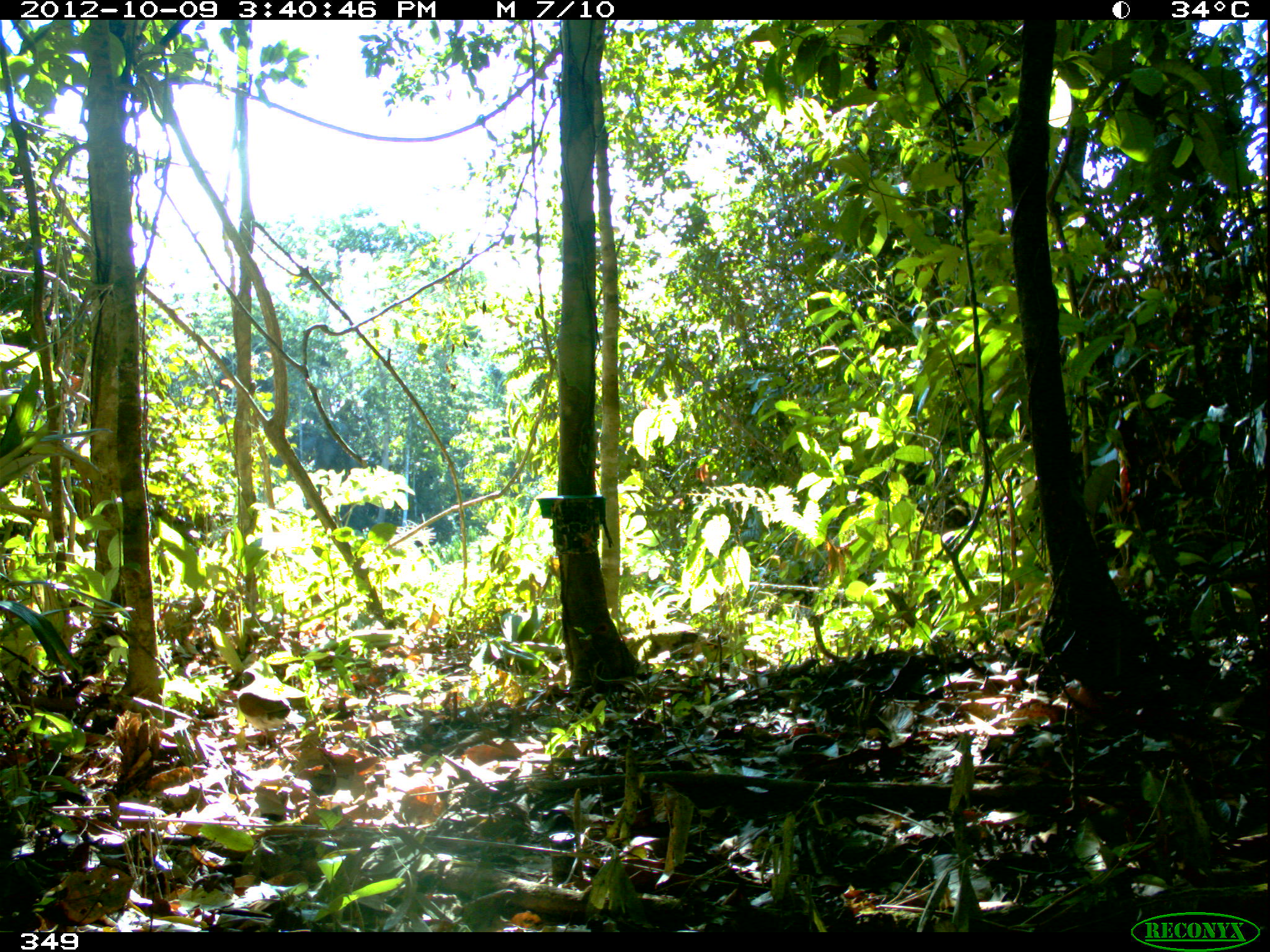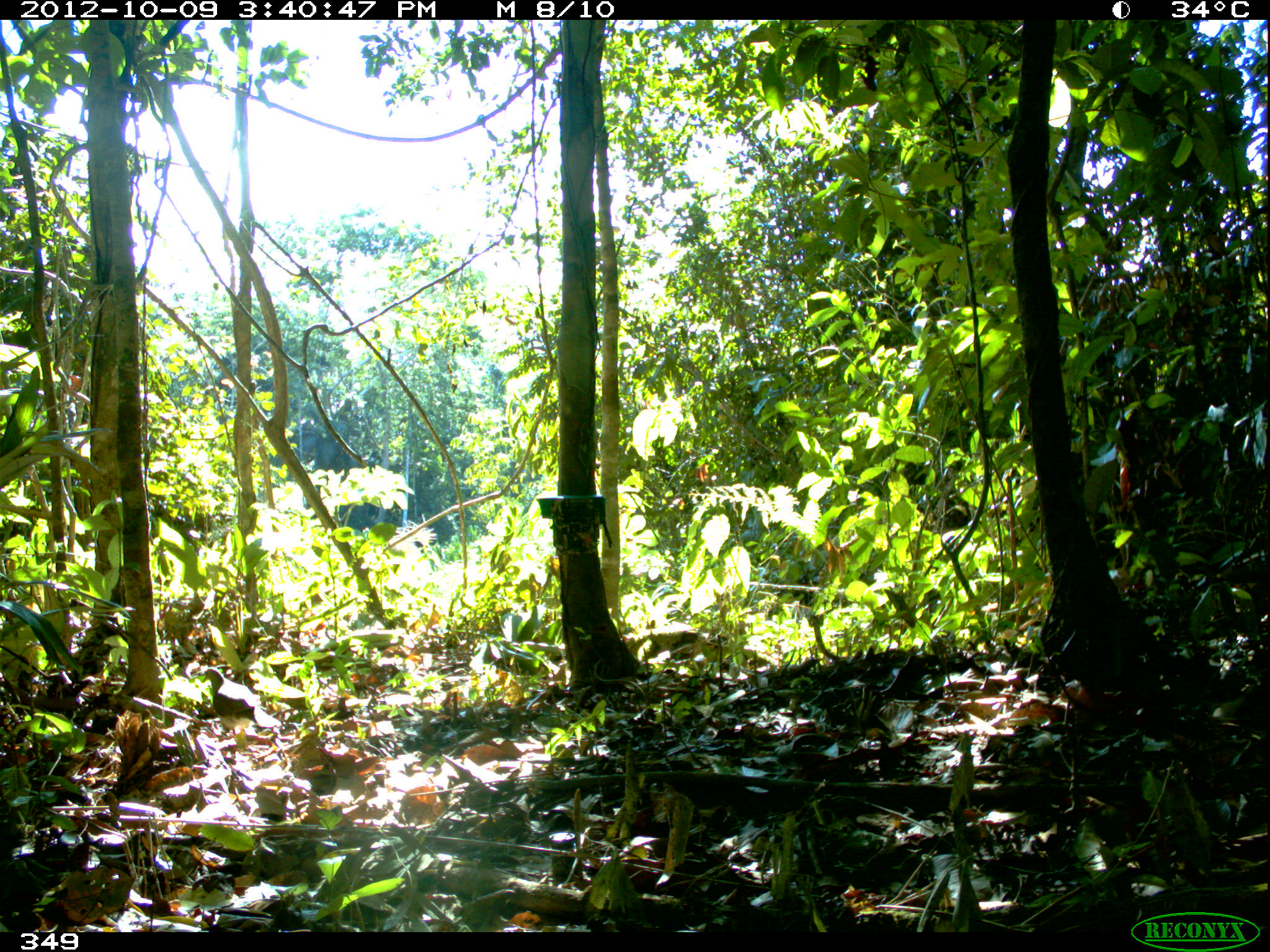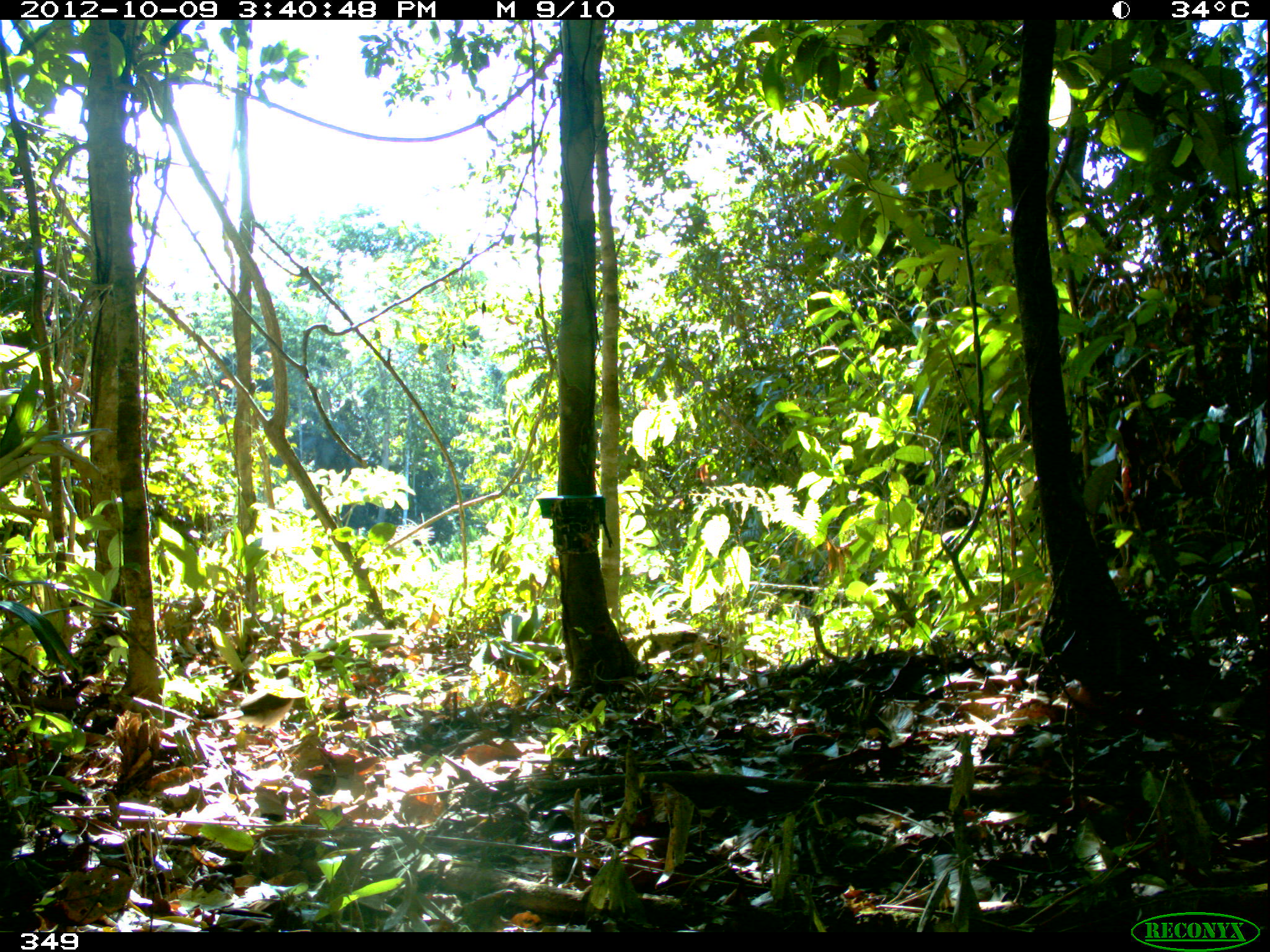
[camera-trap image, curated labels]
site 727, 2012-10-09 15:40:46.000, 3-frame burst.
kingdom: Animalia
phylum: Chordata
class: Aves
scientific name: Aves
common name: bird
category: unknown bird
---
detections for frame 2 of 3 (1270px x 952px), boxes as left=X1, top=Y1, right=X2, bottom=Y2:
unknown bird: left=201, top=666, right=282, bottom=740